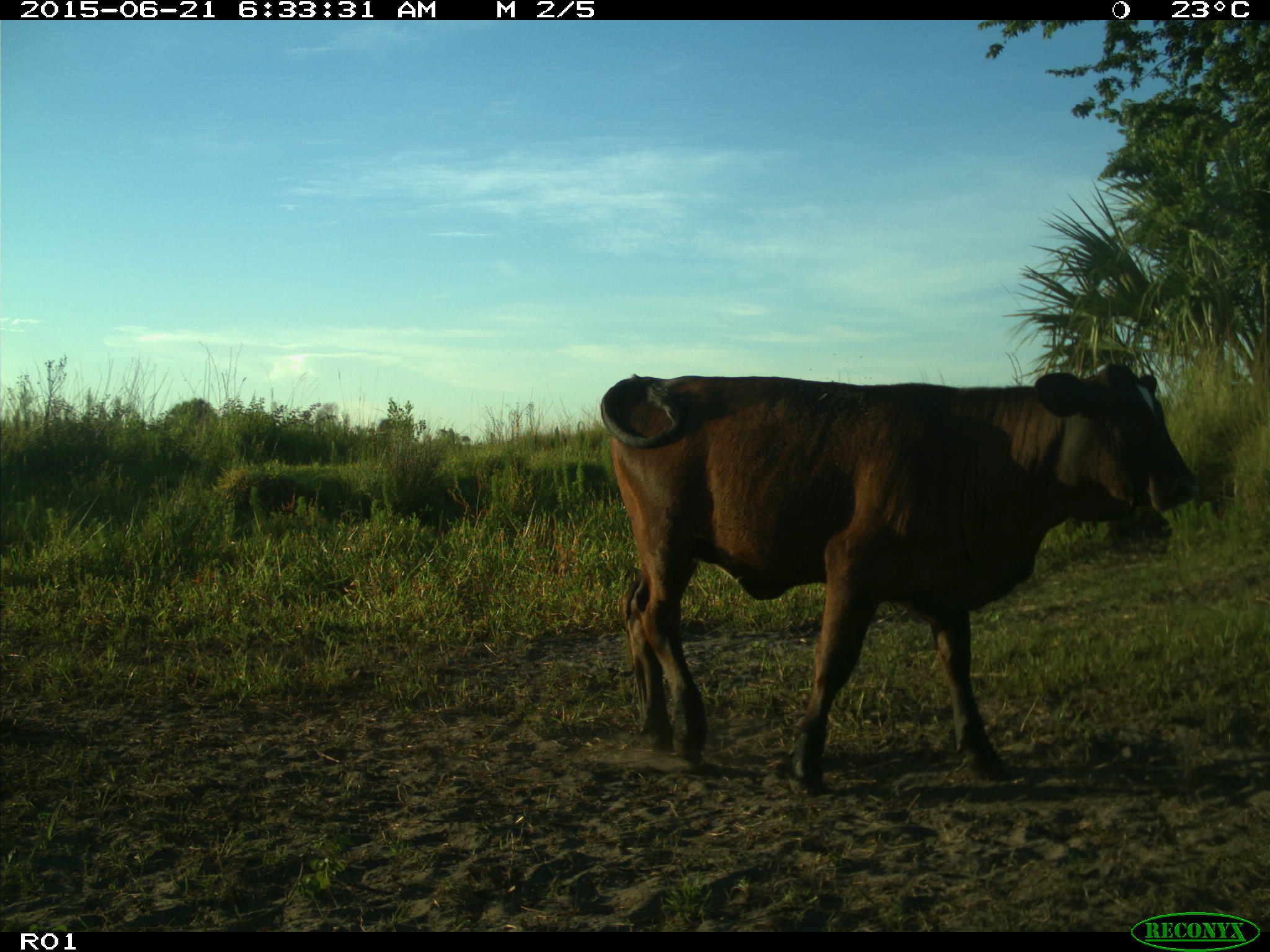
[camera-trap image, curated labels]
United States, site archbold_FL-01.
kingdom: Animalia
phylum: Chordata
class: Mammalia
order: Artiodactyla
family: Bovidae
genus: Bos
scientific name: Bos taurus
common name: domestic cow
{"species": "Bos taurus (domestic cow)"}